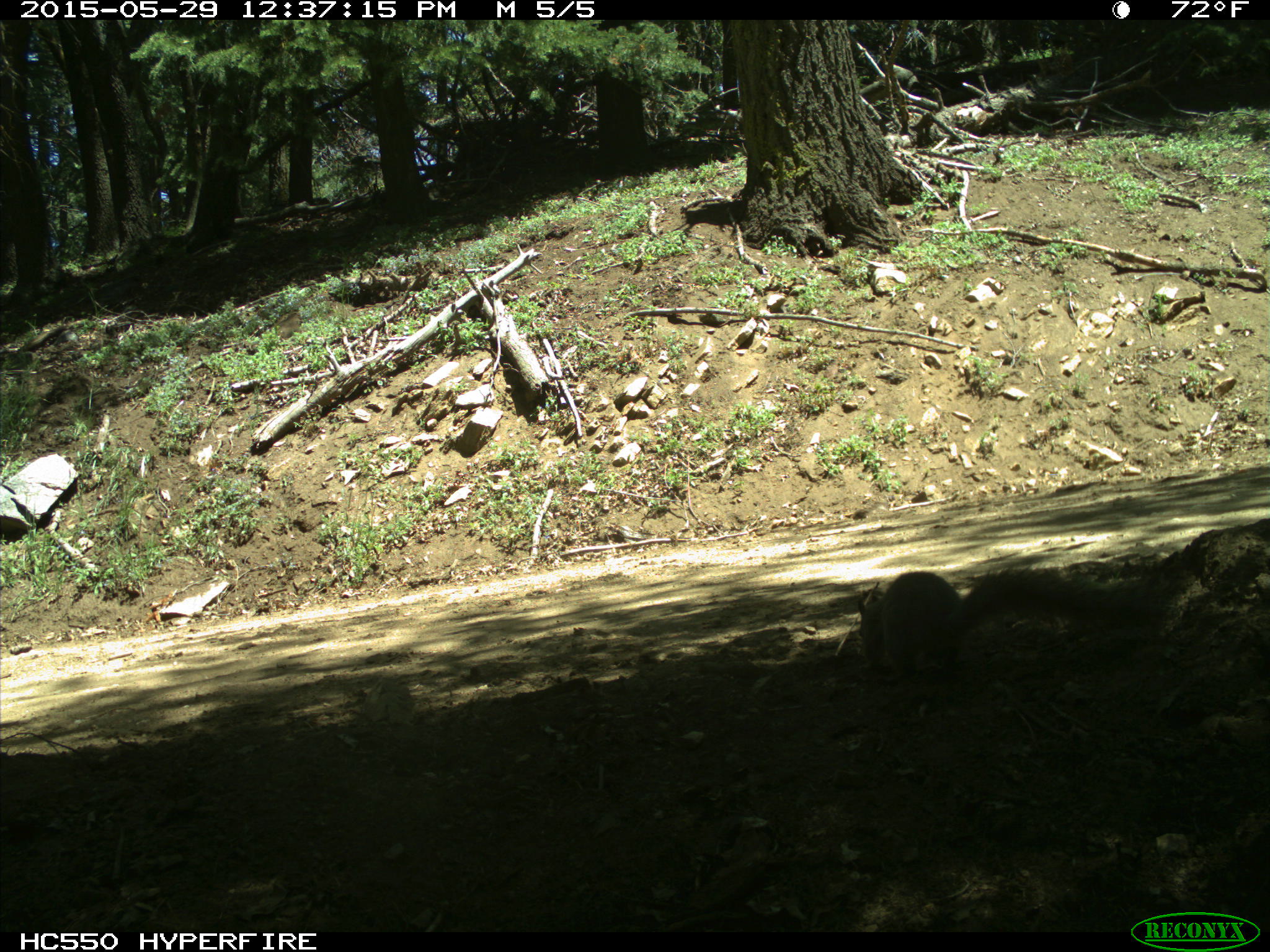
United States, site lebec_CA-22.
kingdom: Animalia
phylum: Chordata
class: Mammalia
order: Rodentia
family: Sciuridae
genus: Sciurus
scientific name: Sciurus carolinensis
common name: eastern gray squirrel